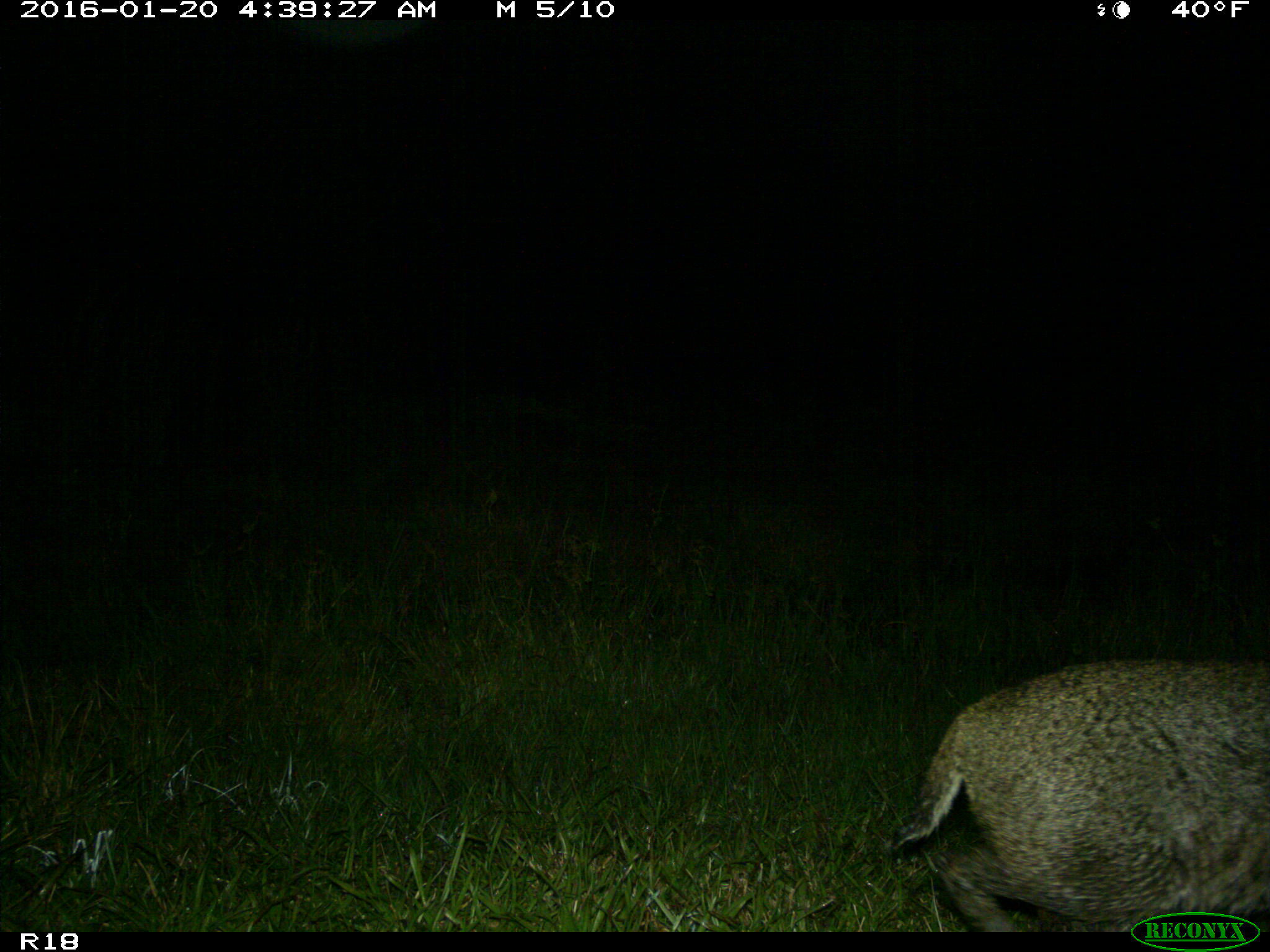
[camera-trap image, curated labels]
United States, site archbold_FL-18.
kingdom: Animalia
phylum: Chordata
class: Mammalia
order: Carnivora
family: Felidae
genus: Lynx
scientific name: Lynx rufus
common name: bobcat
Lynx rufus (bobcat).